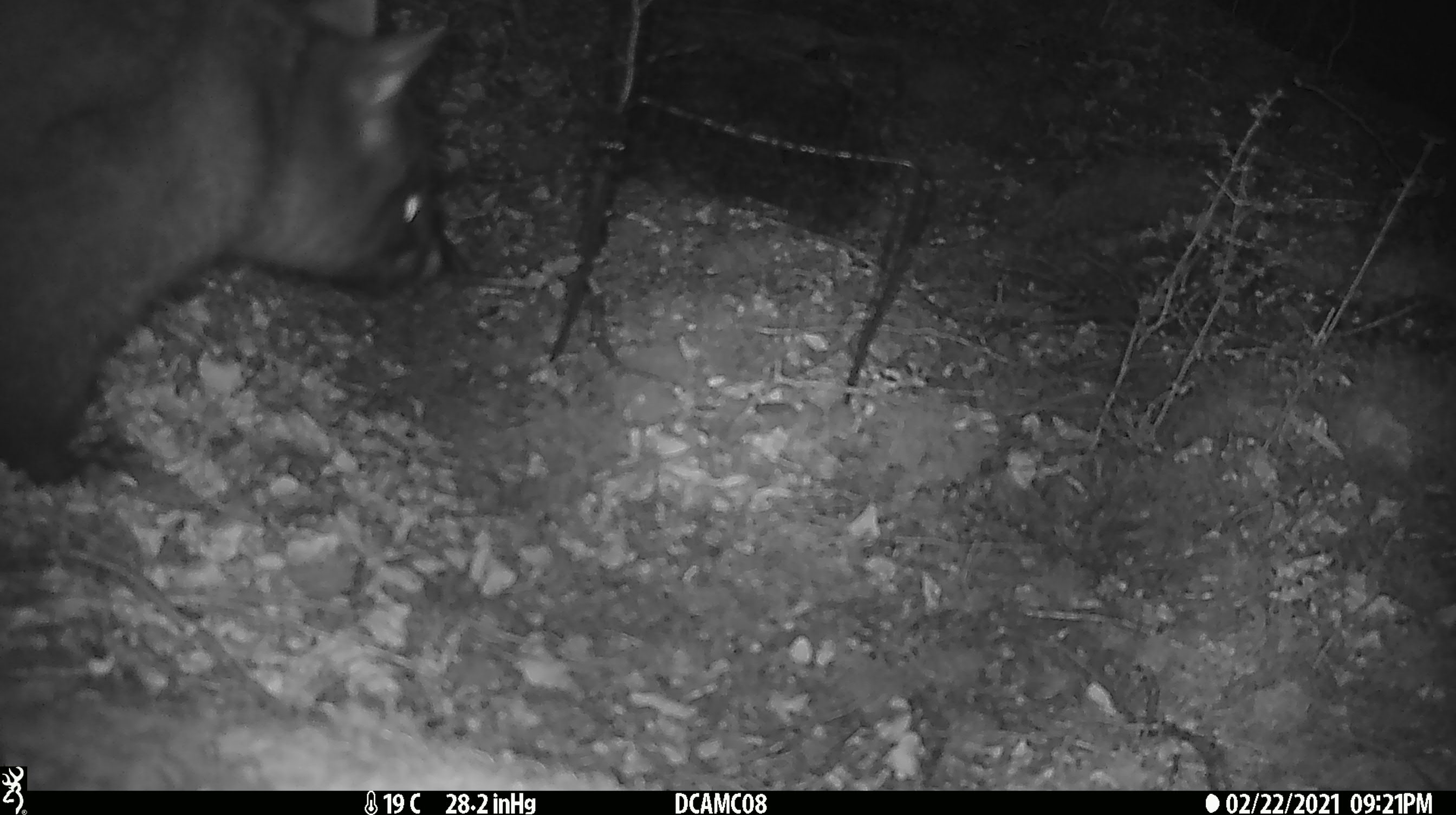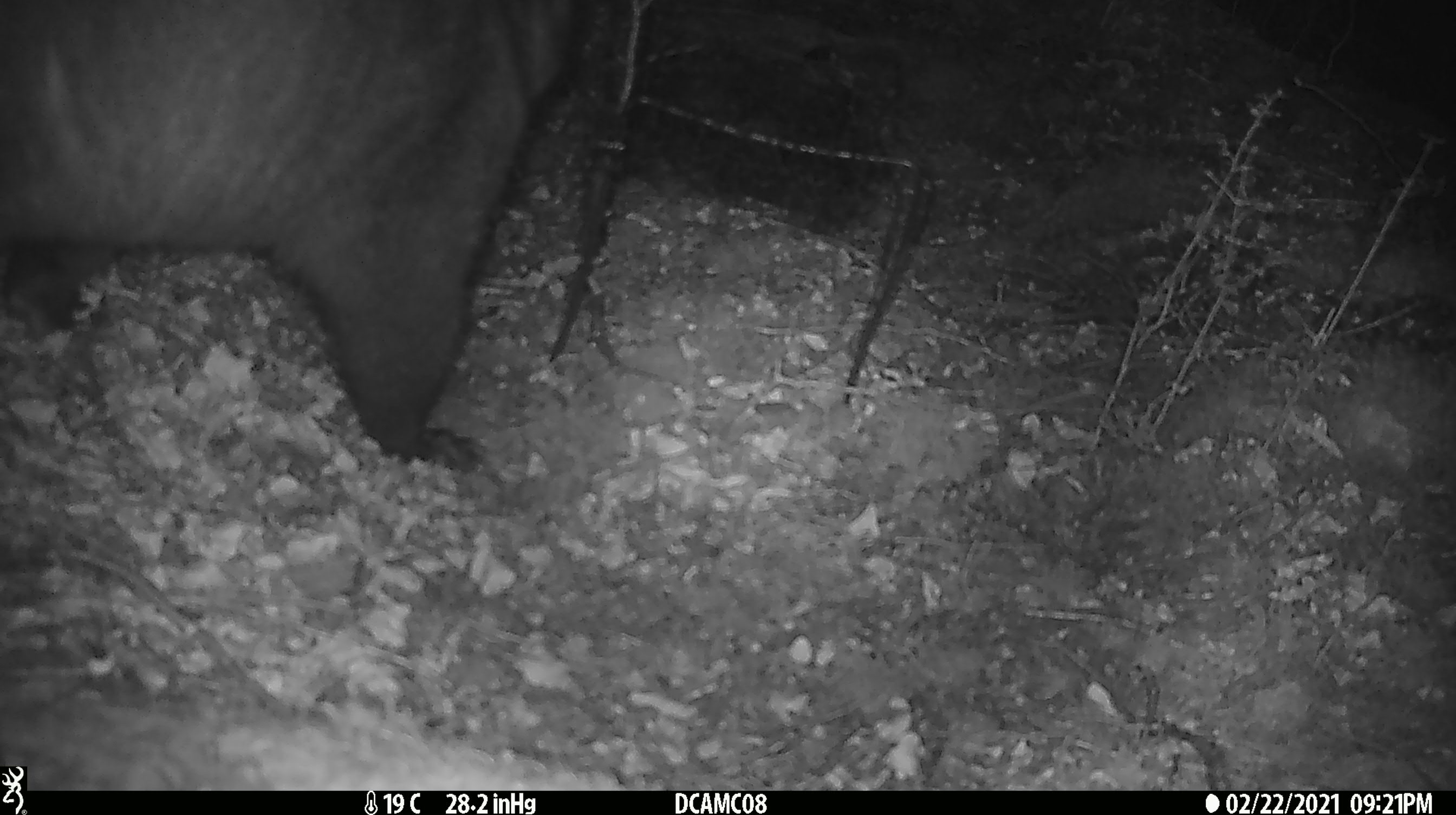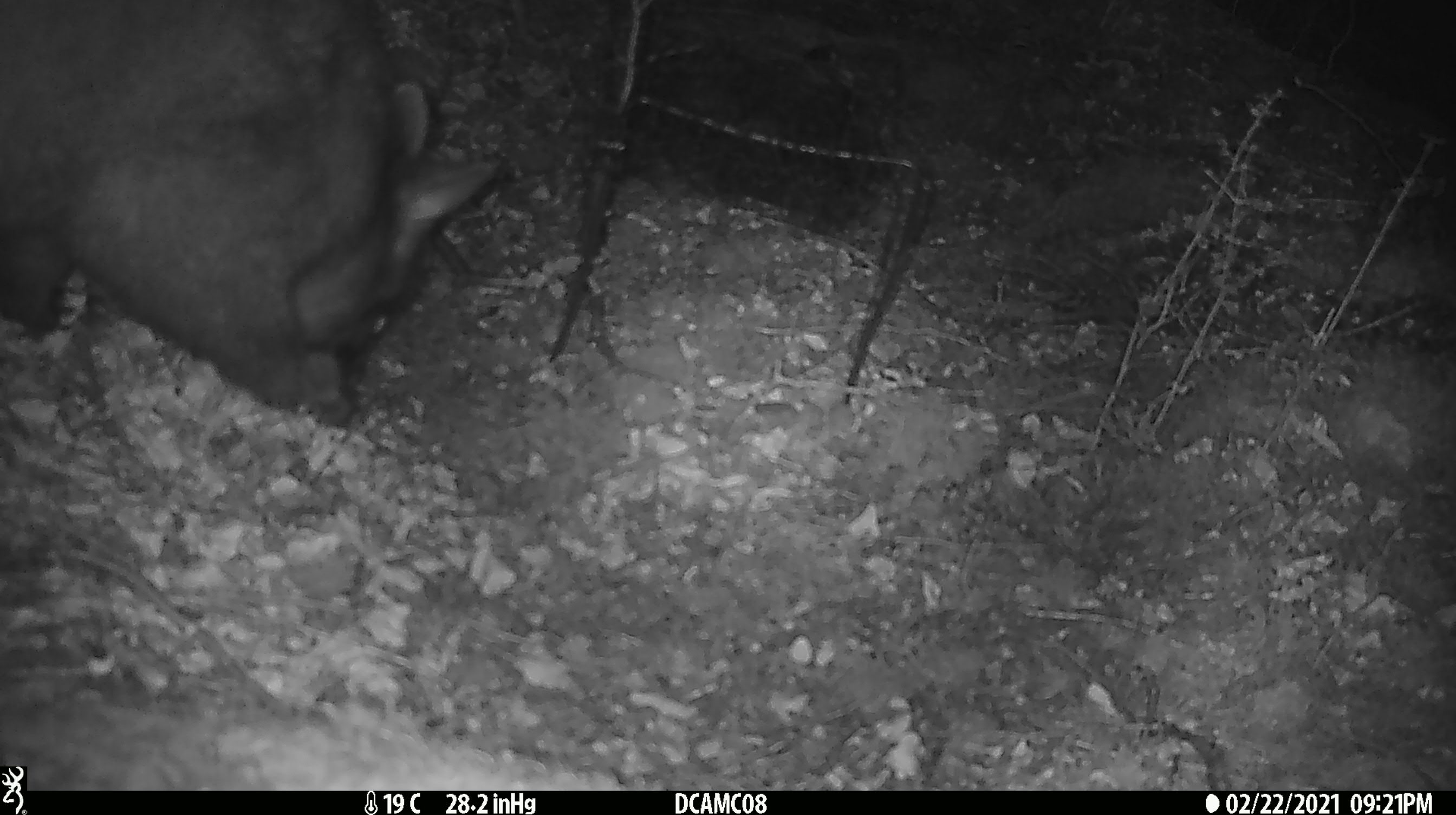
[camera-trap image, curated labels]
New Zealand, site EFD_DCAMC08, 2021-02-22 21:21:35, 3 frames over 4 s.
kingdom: Animalia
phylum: Chordata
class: Mammalia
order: Diprotodontia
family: Phalangeridae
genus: Trichosurus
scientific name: Trichosurus vulpecula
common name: common brushtail possum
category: possum